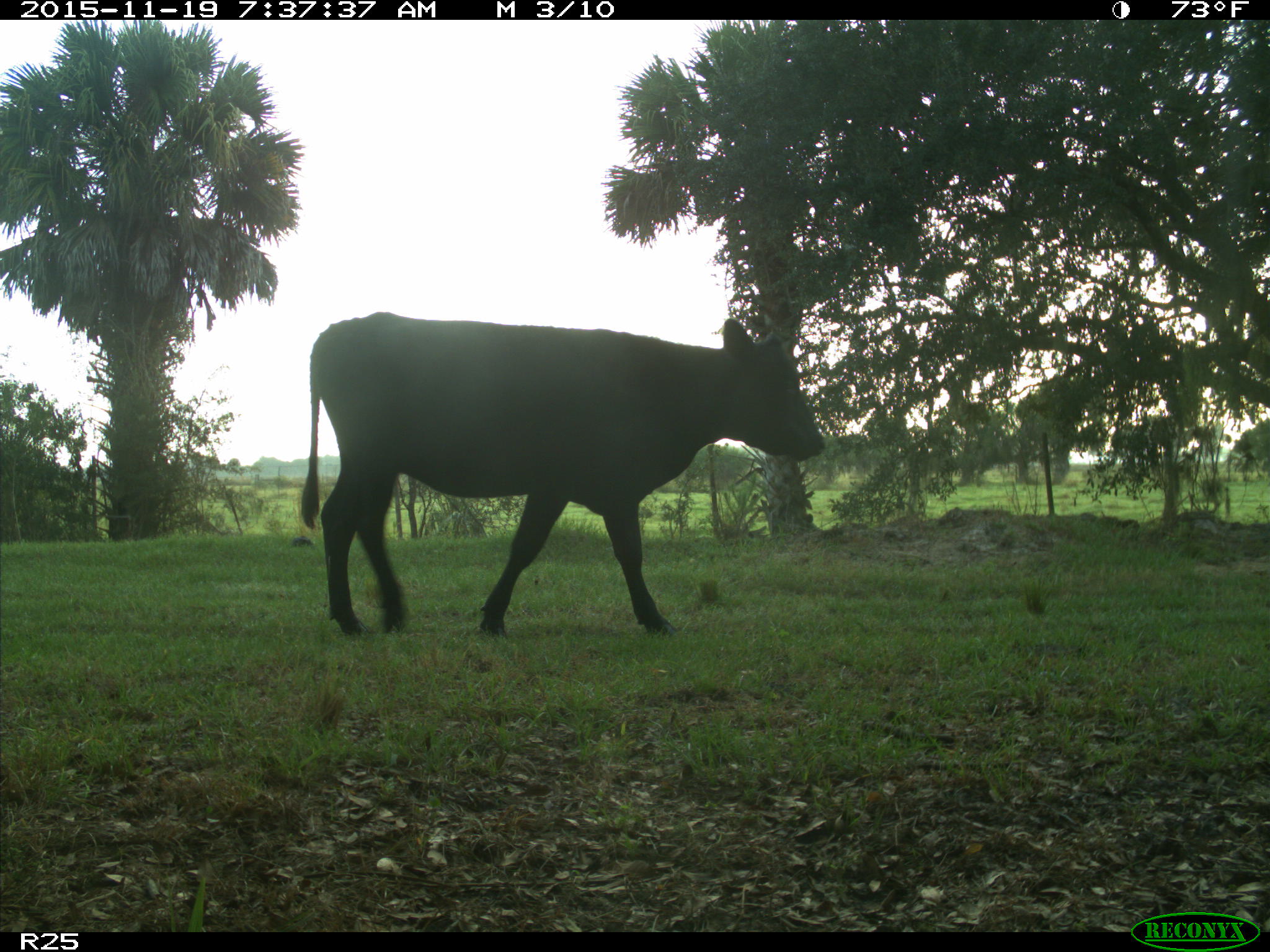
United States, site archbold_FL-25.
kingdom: Animalia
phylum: Chordata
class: Mammalia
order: Artiodactyla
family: Bovidae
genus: Bos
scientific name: Bos taurus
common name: domestic cow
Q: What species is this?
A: Bos taurus (domestic cow).